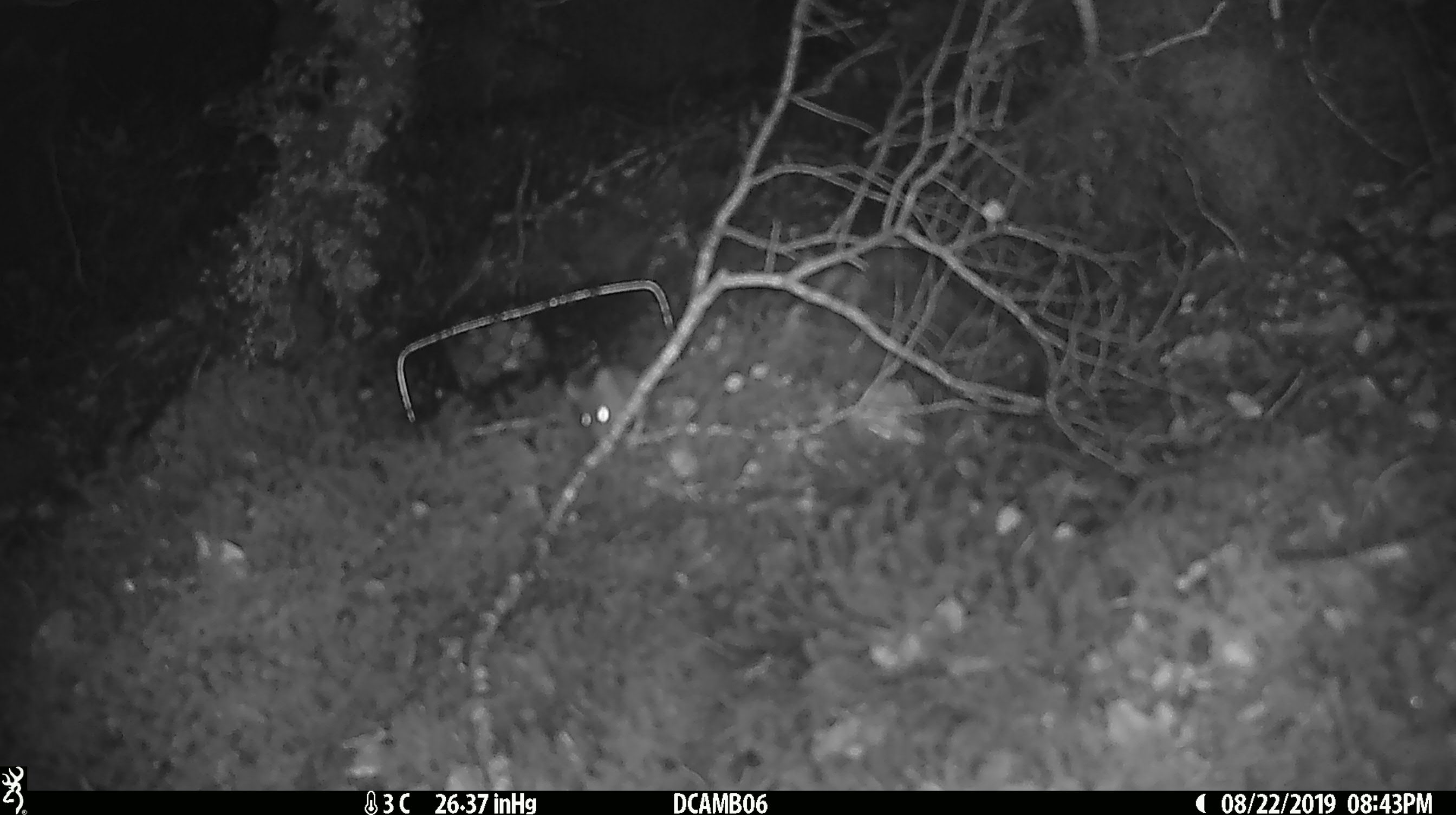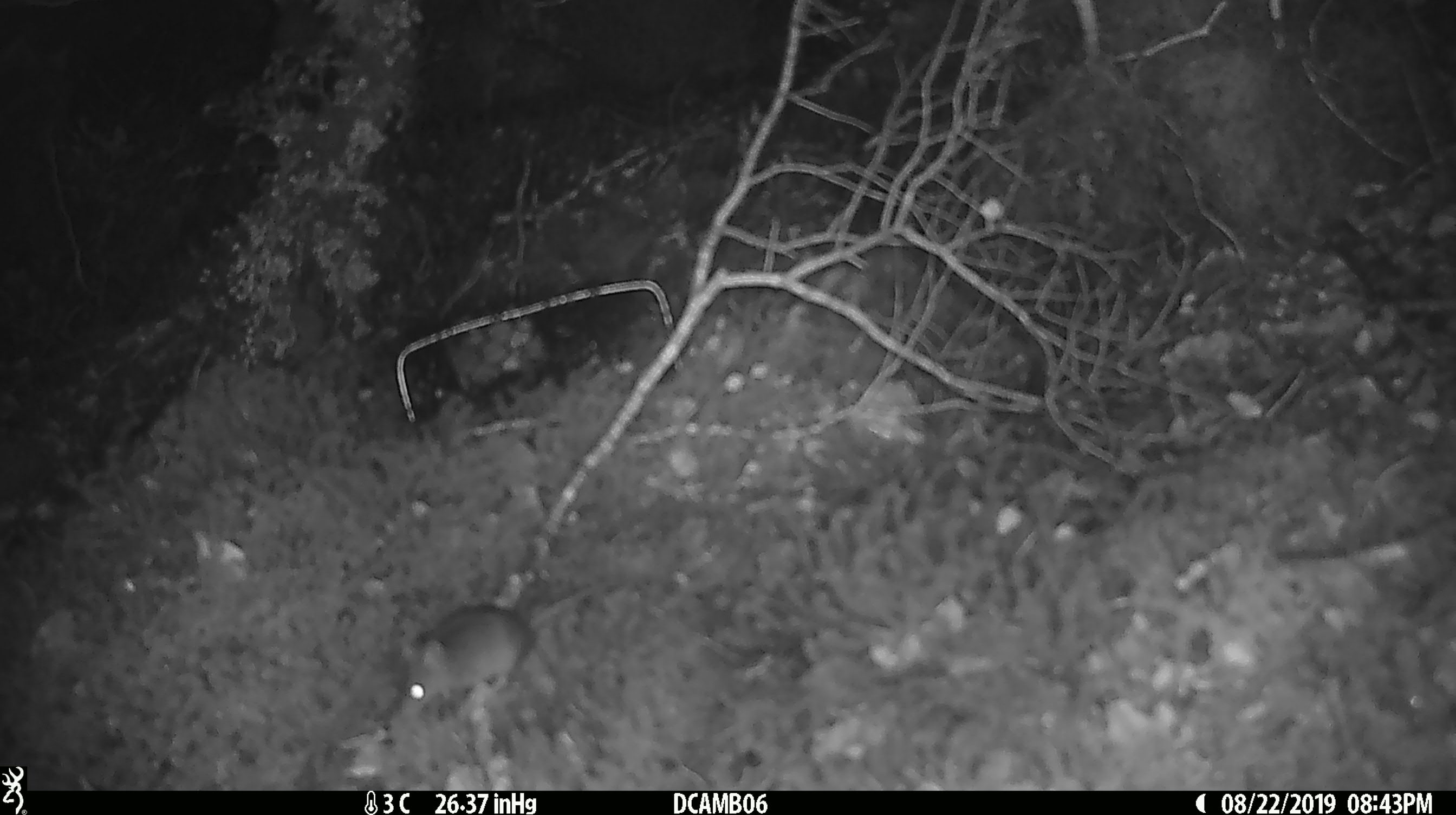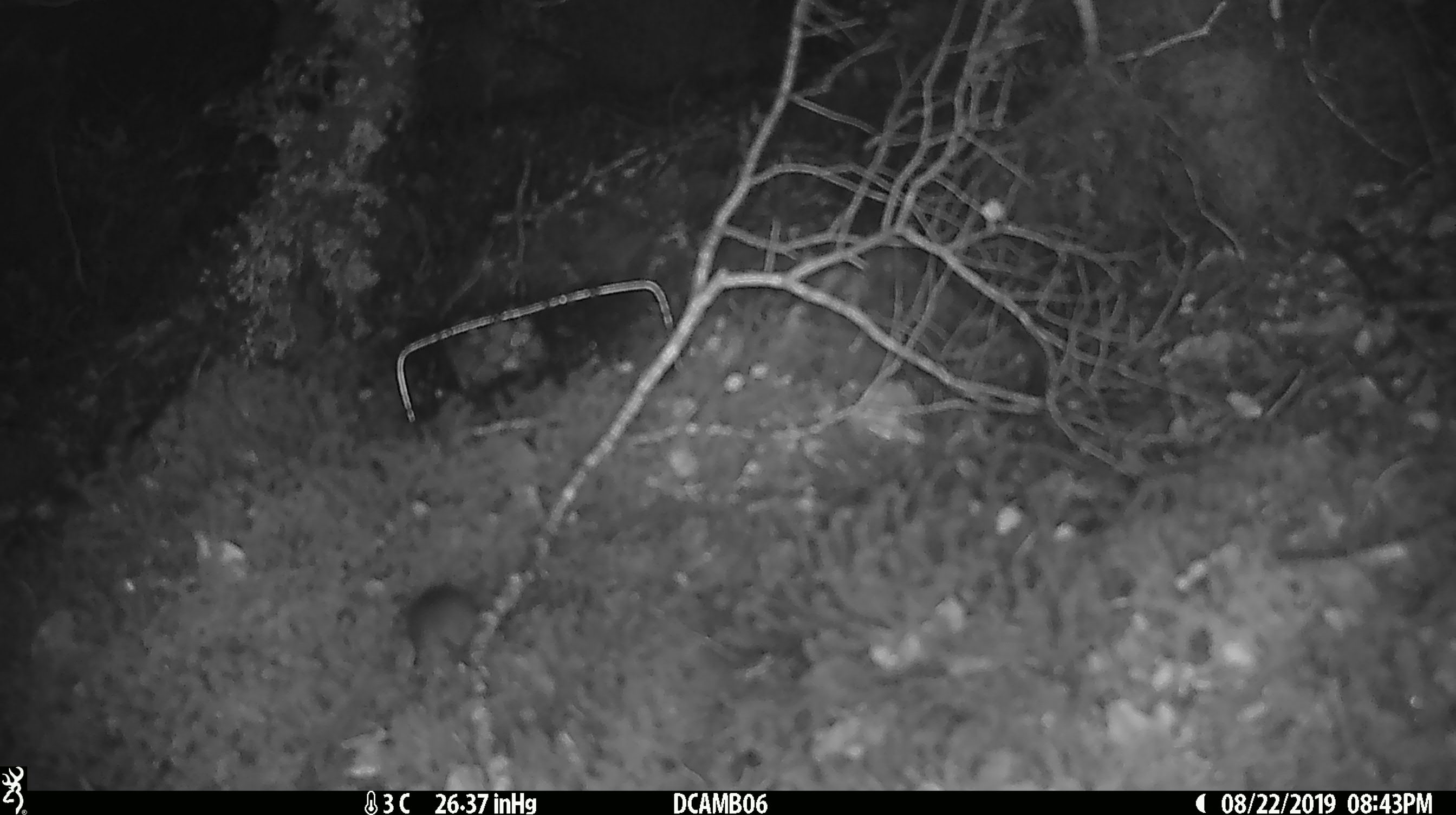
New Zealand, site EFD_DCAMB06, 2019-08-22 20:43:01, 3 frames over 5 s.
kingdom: Animalia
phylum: Chordata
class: Mammalia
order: Rodentia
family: Muridae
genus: Mus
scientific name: Mus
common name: mouse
Mouse (Mus).